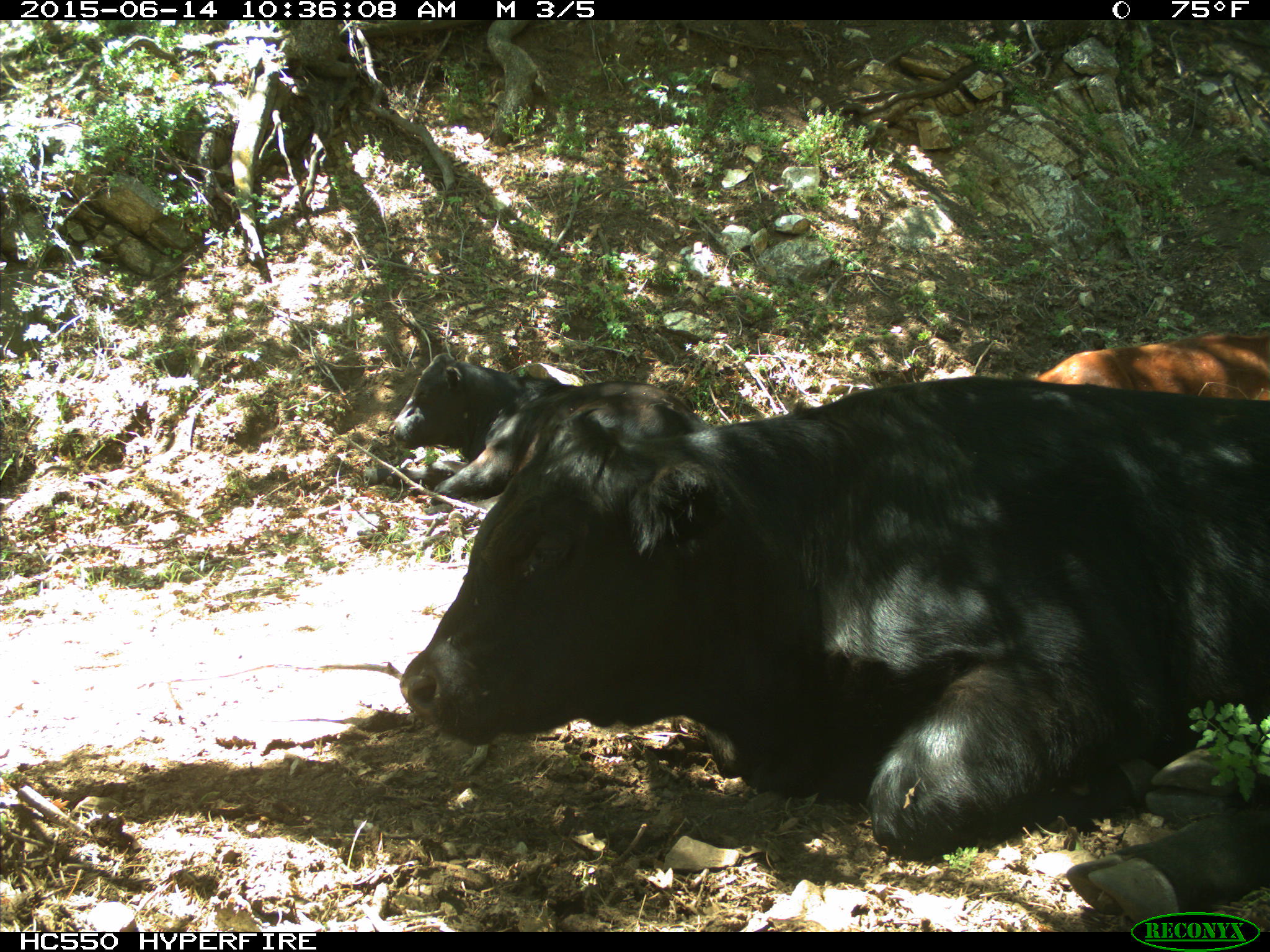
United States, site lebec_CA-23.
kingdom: Animalia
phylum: Chordata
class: Mammalia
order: Artiodactyla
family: Bovidae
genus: Bos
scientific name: Bos taurus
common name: domestic cow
Bos taurus (domestic cow).